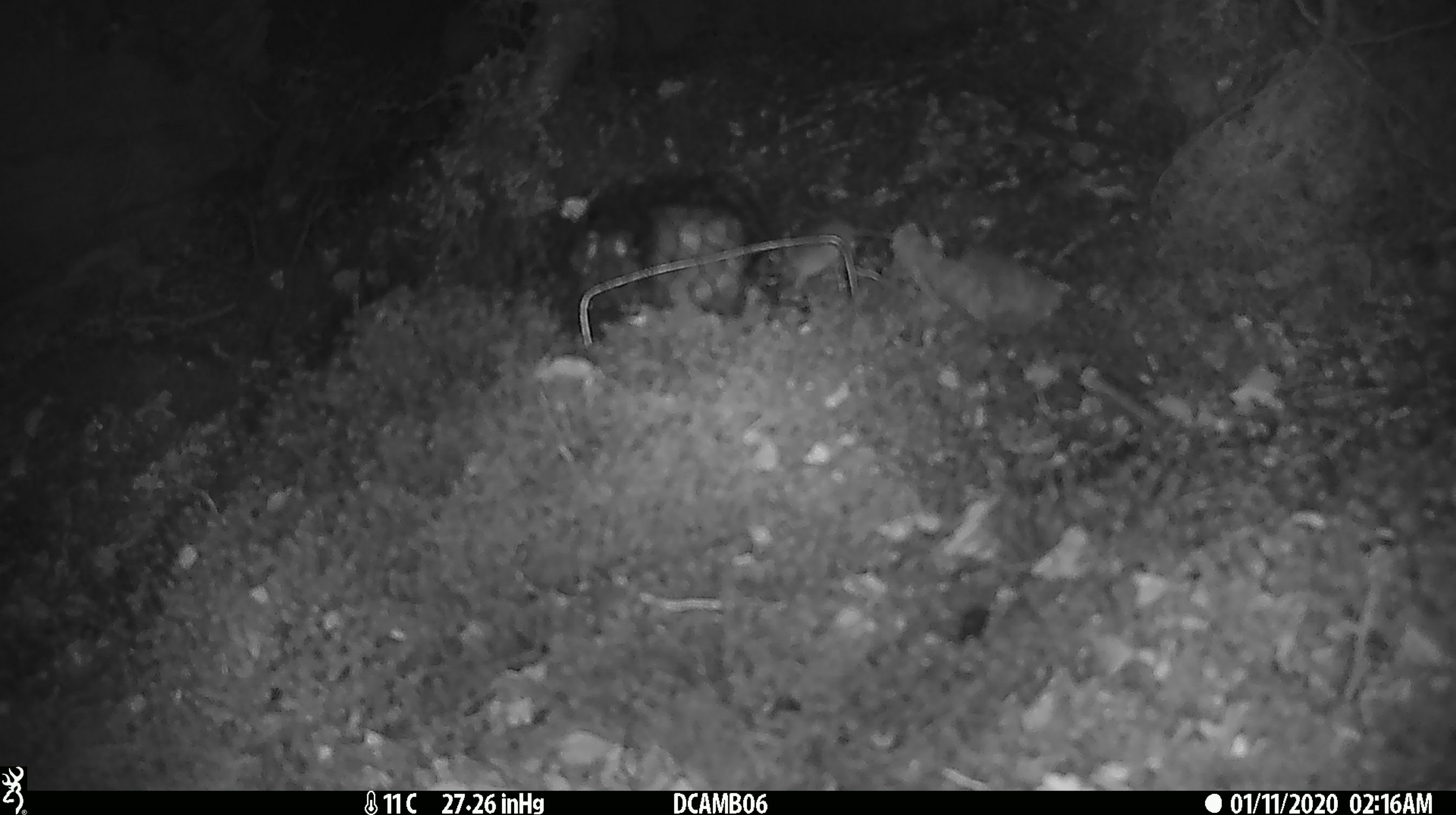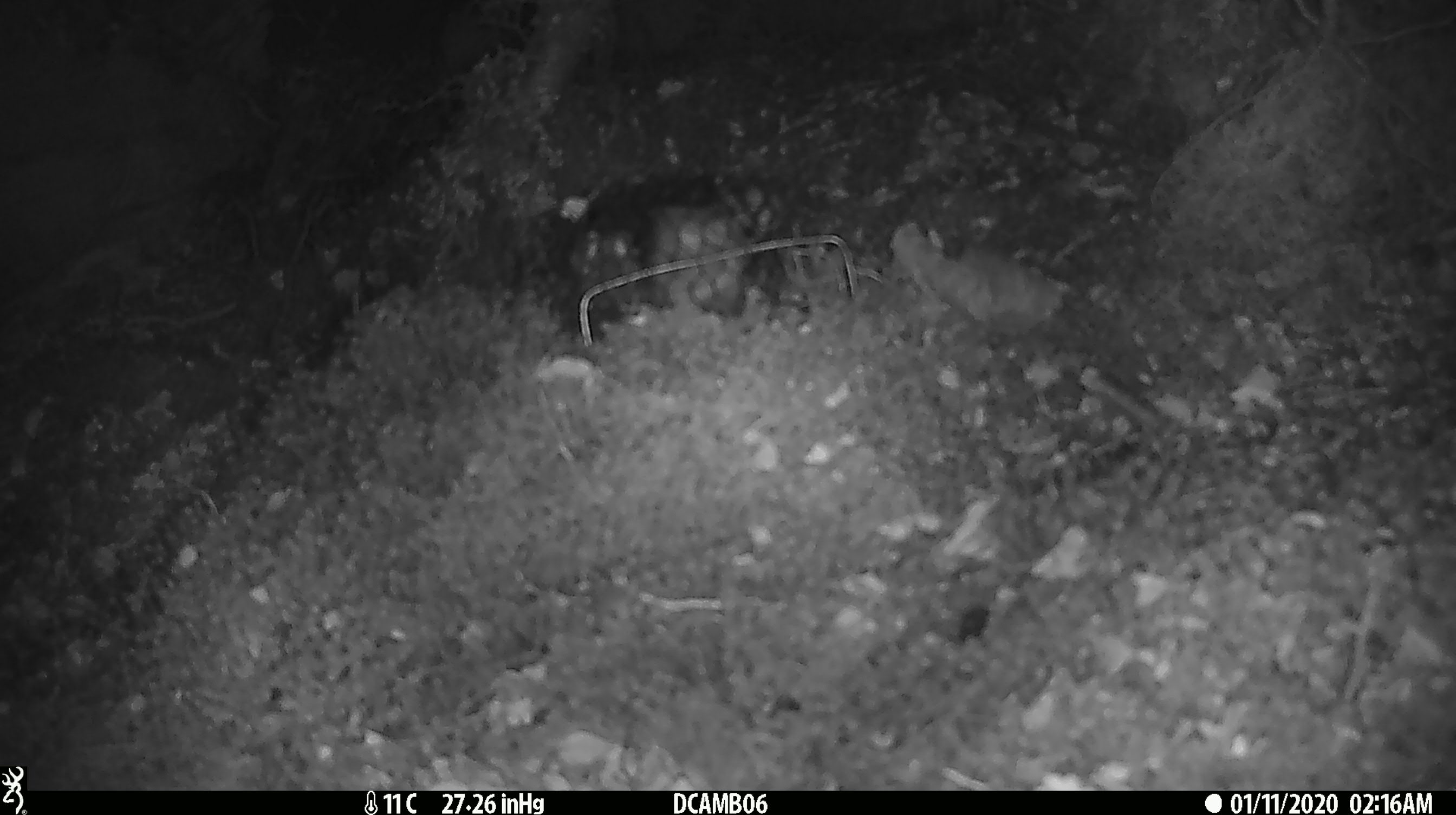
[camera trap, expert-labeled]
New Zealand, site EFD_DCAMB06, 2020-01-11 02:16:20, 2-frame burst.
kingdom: Animalia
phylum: Chordata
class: Mammalia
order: Rodentia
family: Muridae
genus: Mus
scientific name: Mus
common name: mouse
Mouse (Mus).